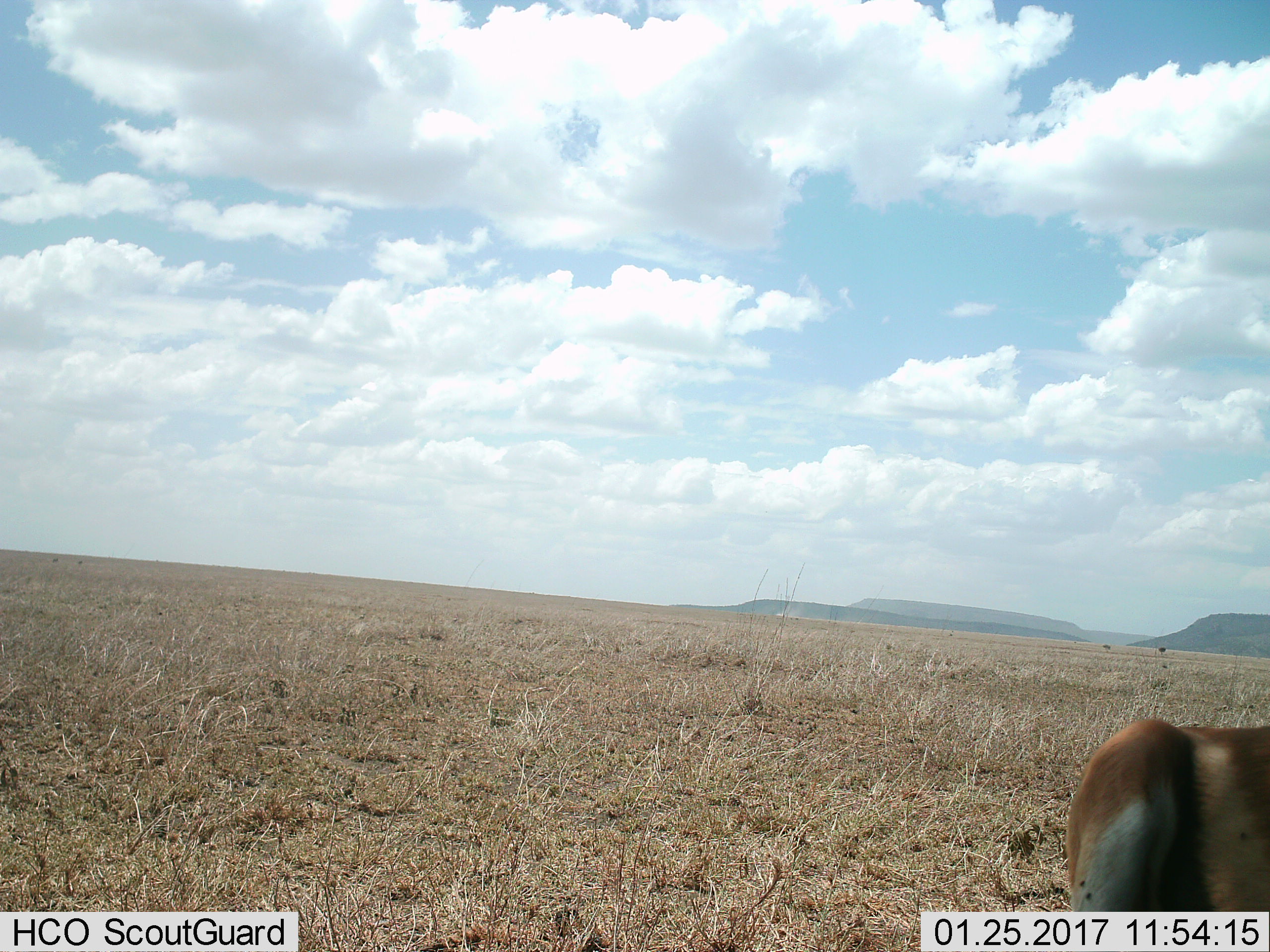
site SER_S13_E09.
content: unidentified animal